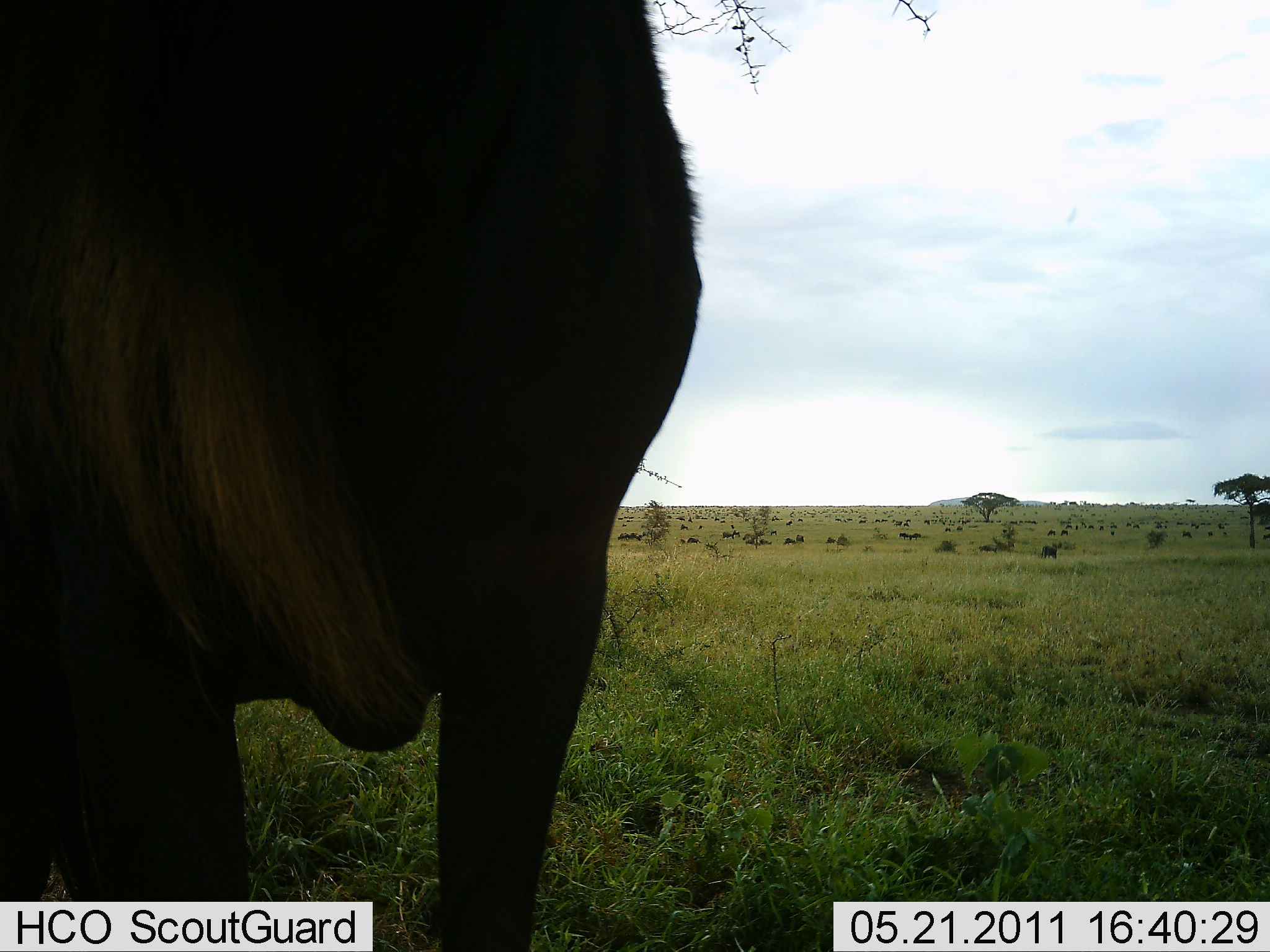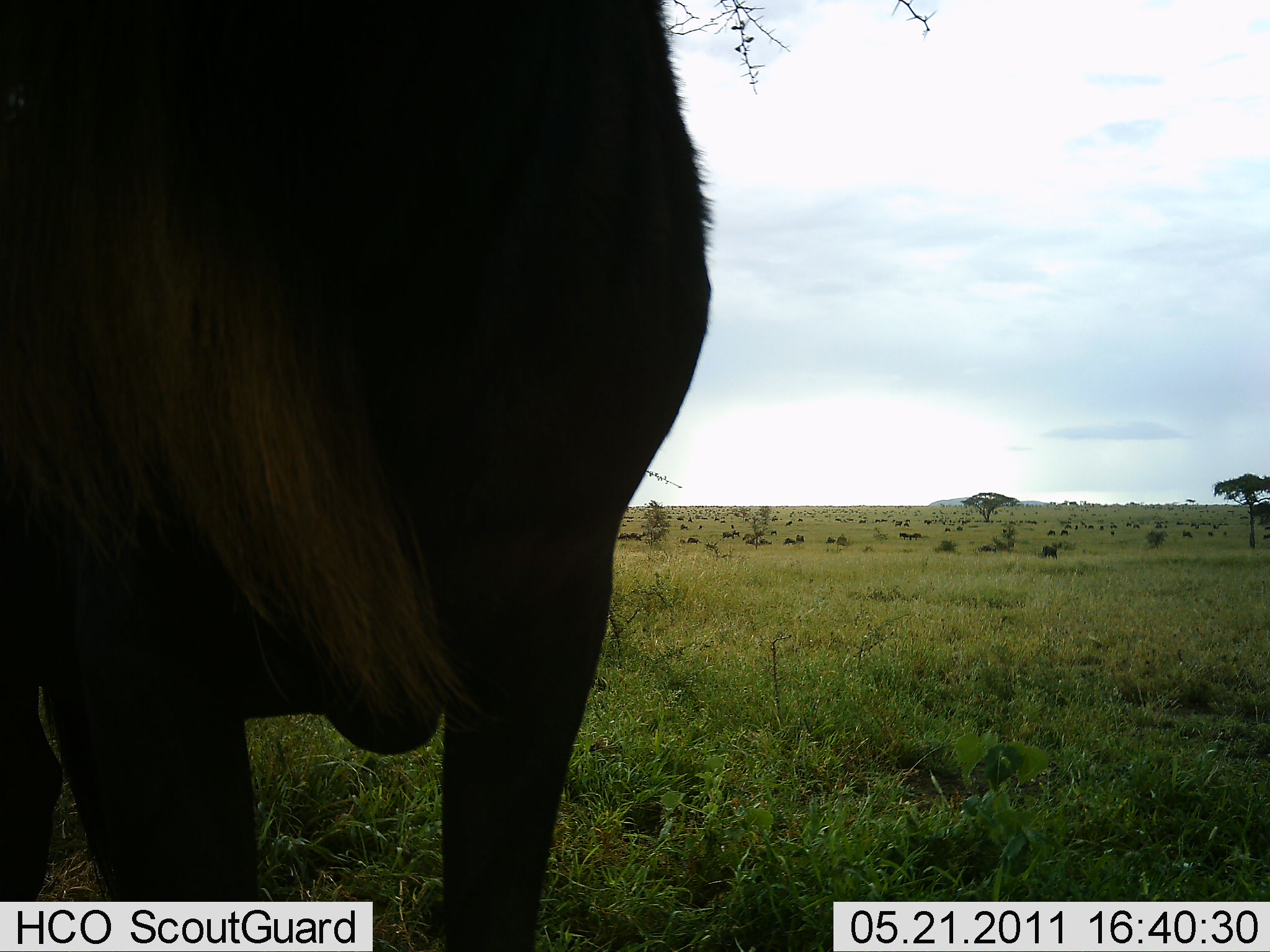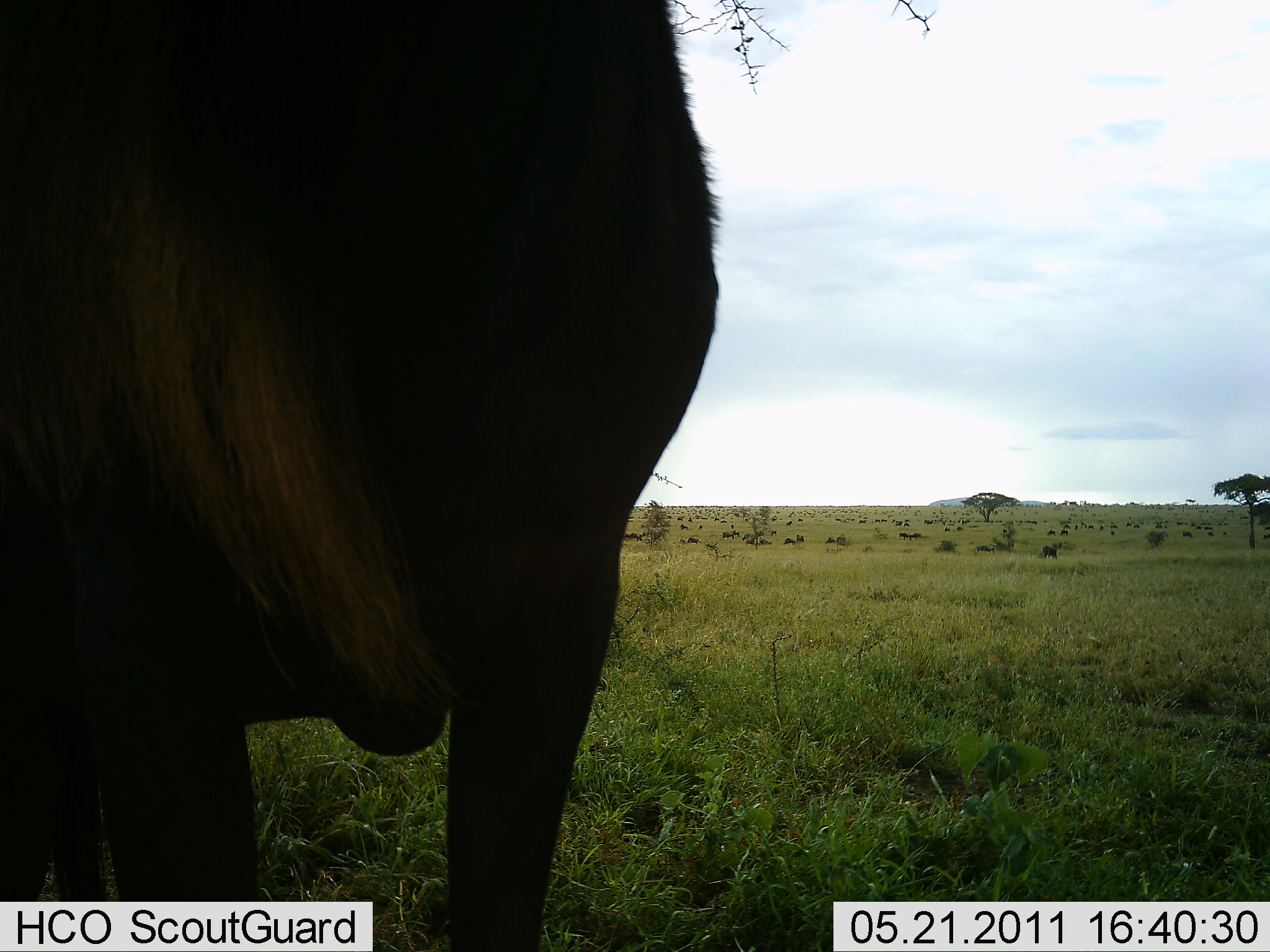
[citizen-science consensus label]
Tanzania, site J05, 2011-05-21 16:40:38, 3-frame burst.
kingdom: Animalia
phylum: Chordata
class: Mammalia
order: Artiodactyla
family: Bovidae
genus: Connochaetes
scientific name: Connochaetes taurinus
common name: blue wildebeest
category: wildebeest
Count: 1.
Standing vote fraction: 83%.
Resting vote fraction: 17%.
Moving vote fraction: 0%.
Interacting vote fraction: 0%.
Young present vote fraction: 0%.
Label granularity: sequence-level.